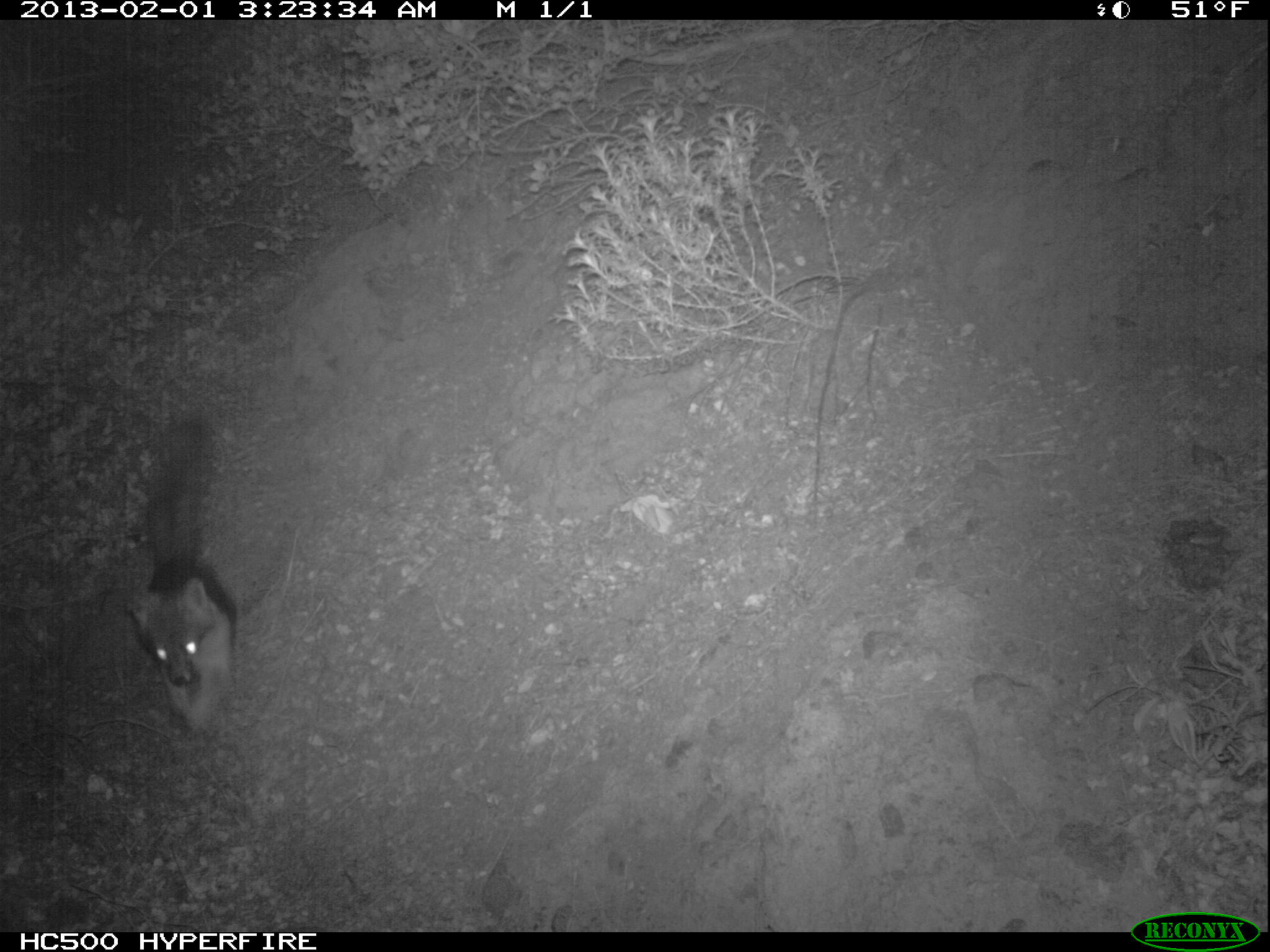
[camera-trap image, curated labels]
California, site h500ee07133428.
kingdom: Animalia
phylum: Chordata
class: Mammalia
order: Carnivora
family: Canidae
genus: Urocyon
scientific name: Urocyon littoralis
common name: island fox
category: fox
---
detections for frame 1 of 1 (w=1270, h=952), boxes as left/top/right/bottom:
fox: 122/420/236/732